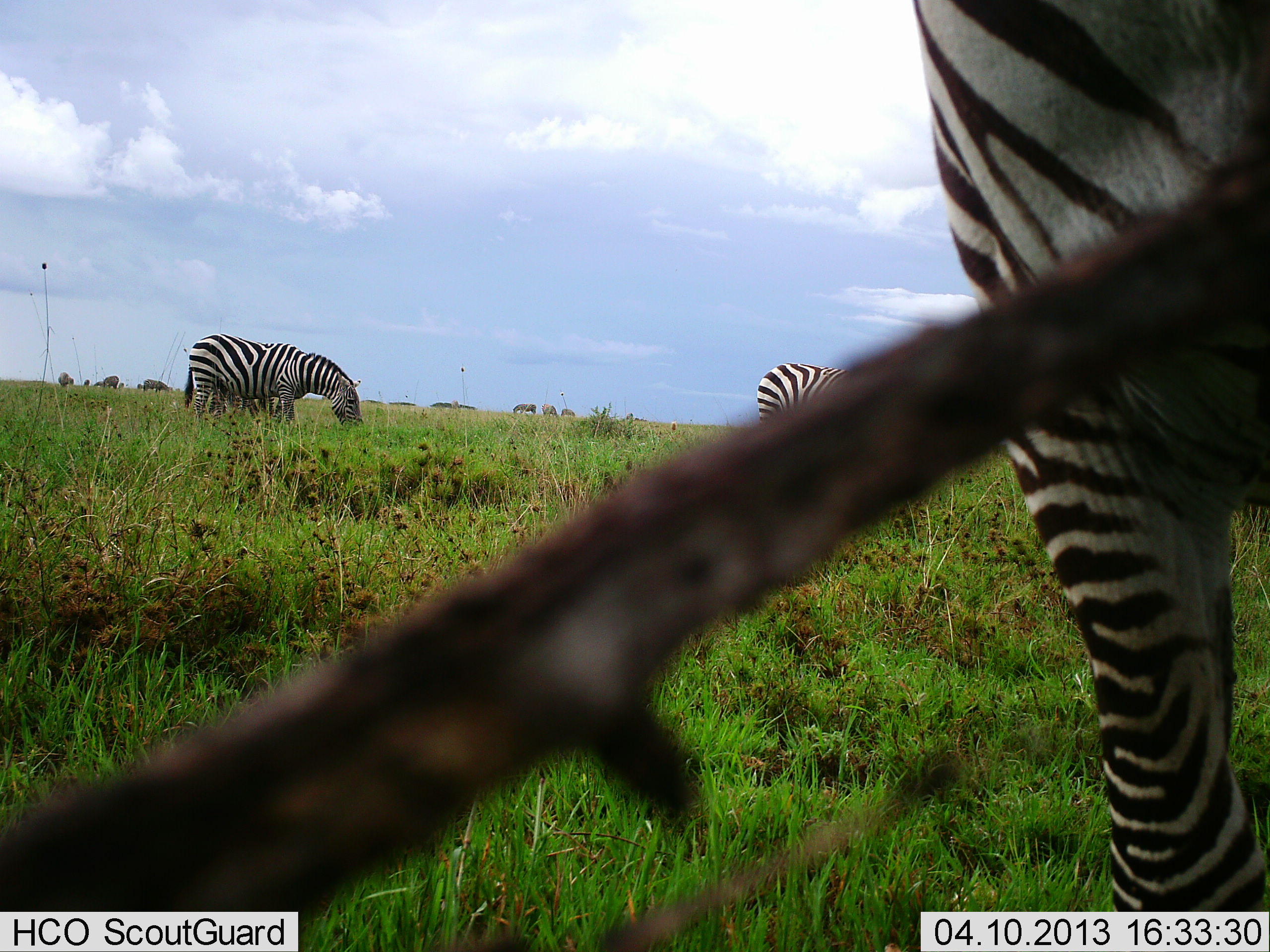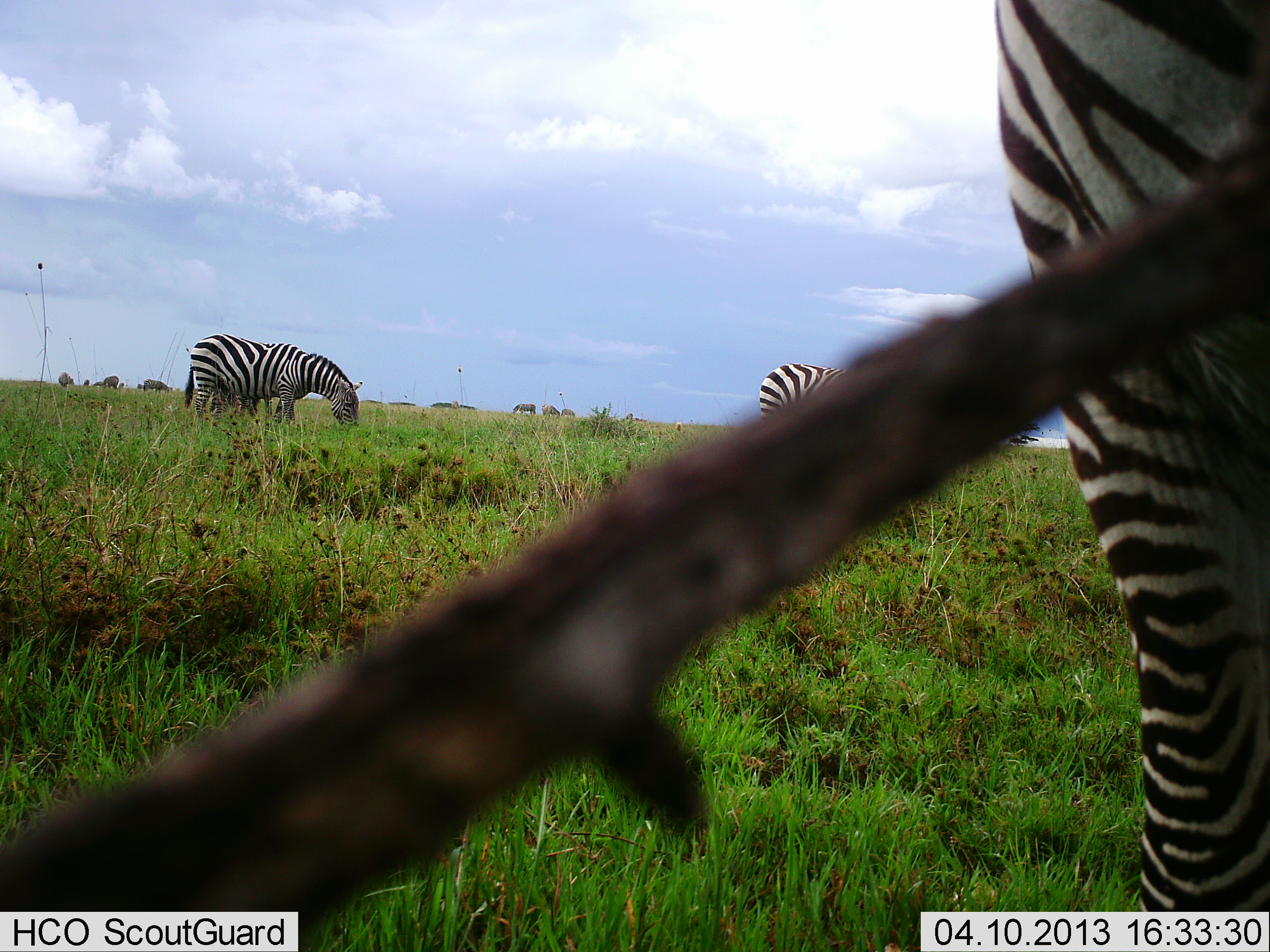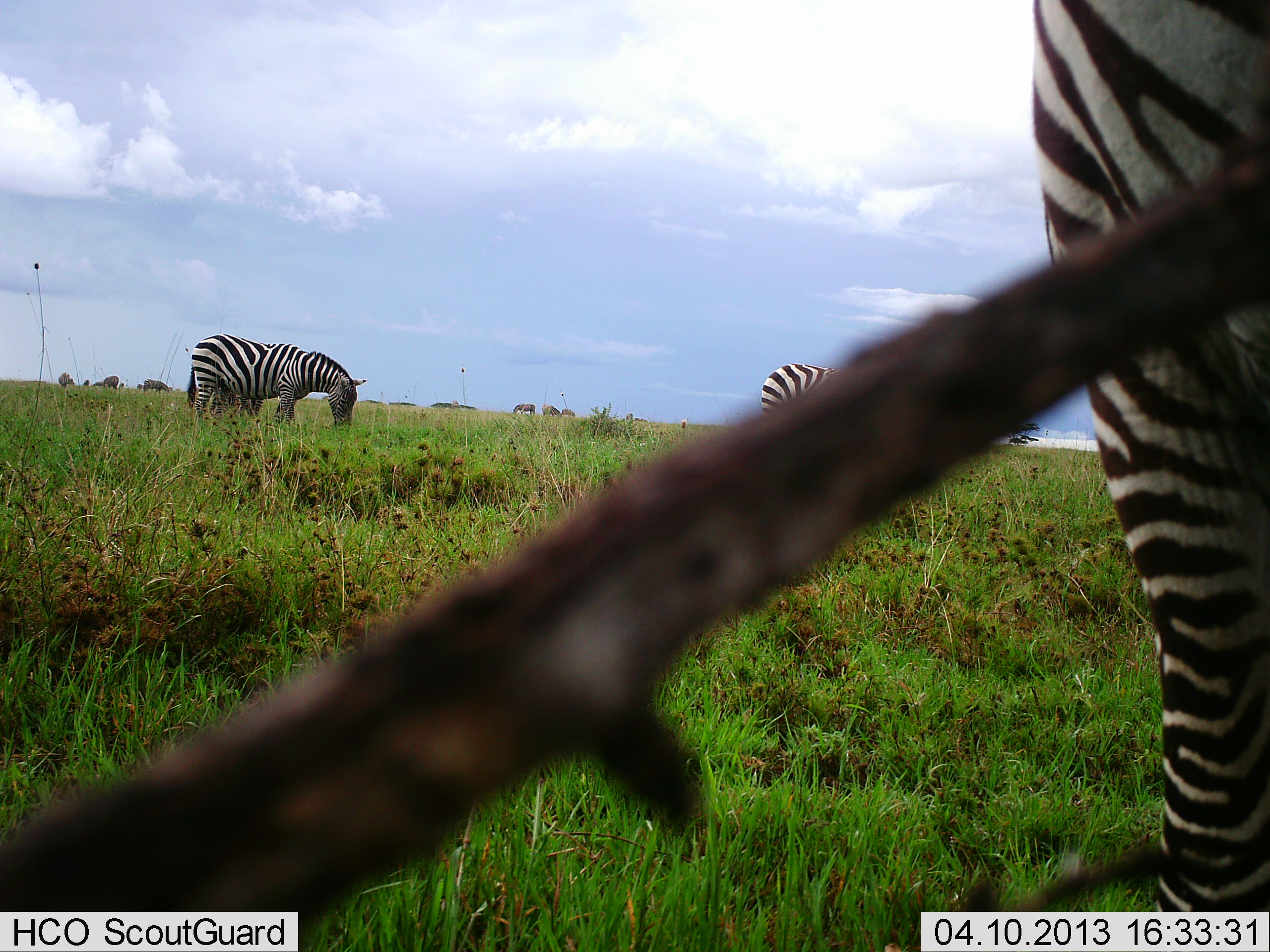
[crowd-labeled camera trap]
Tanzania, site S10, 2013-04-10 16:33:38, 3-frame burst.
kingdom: Animalia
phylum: Chordata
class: Mammalia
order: Perissodactyla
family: Equidae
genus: Equus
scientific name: Equus quagga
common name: plains zebra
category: zebra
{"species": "zebra (plains zebra) (Equus quagga)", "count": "3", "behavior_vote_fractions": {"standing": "44%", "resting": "0%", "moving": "11%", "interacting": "0%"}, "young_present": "0%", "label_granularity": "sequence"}